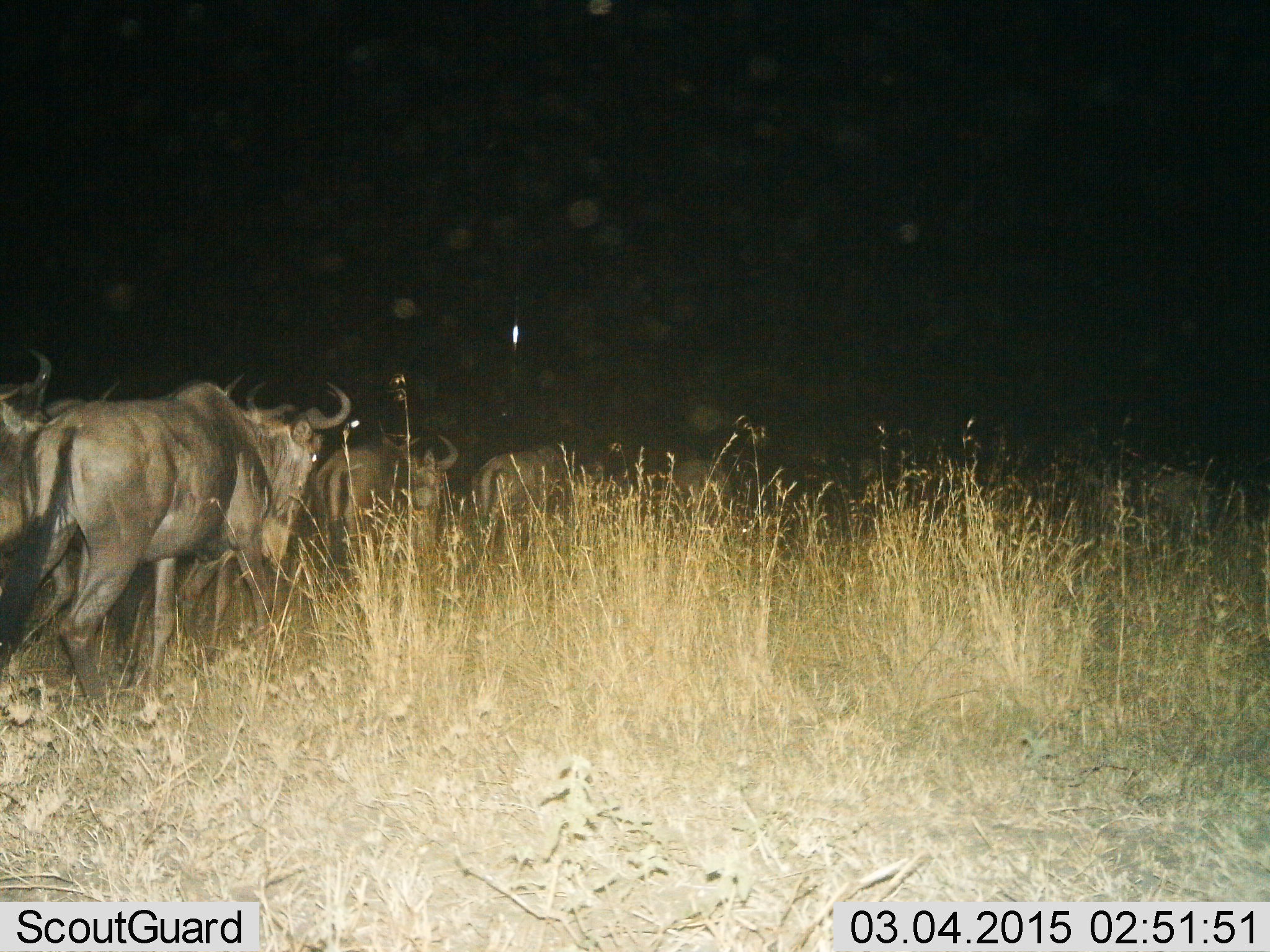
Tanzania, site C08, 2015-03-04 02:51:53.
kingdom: Animalia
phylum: Chordata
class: Mammalia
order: Artiodactyla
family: Bovidae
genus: Connochaetes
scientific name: Connochaetes taurinus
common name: blue wildebeest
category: wildebeest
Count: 7.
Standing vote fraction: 10%.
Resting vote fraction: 0%.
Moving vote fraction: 90%.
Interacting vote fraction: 0%.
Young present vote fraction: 0%.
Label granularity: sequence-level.